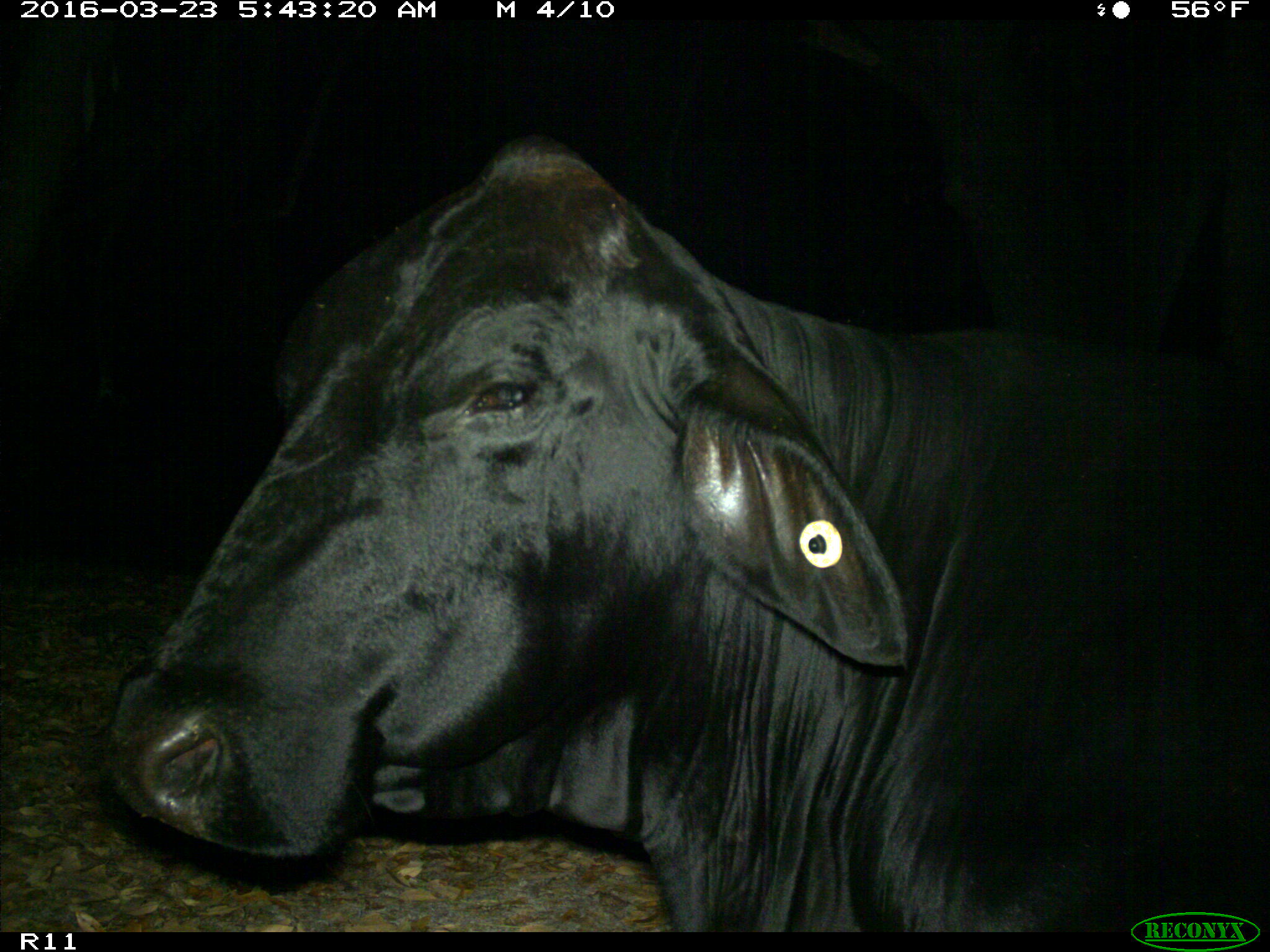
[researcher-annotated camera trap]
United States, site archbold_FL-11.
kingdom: Animalia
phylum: Chordata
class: Mammalia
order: Artiodactyla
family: Bovidae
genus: Bos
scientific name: Bos taurus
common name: domestic cow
Bos taurus (domestic cow).